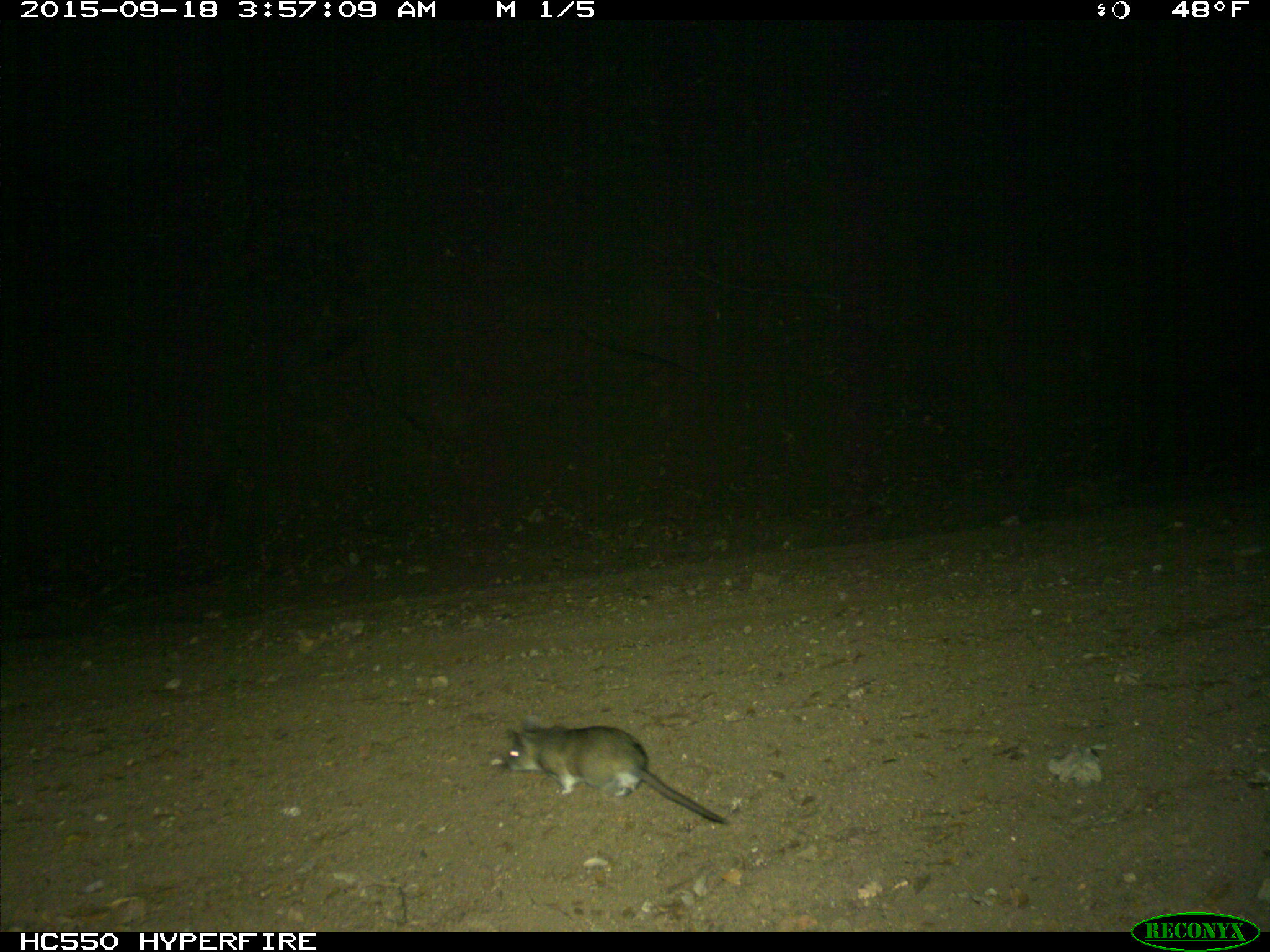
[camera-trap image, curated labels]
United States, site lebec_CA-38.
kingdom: Animalia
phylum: Chordata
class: Mammalia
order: Rodentia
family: Cricetidae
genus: Neotoma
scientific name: Neotoma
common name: pack rat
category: unidentified pack rat